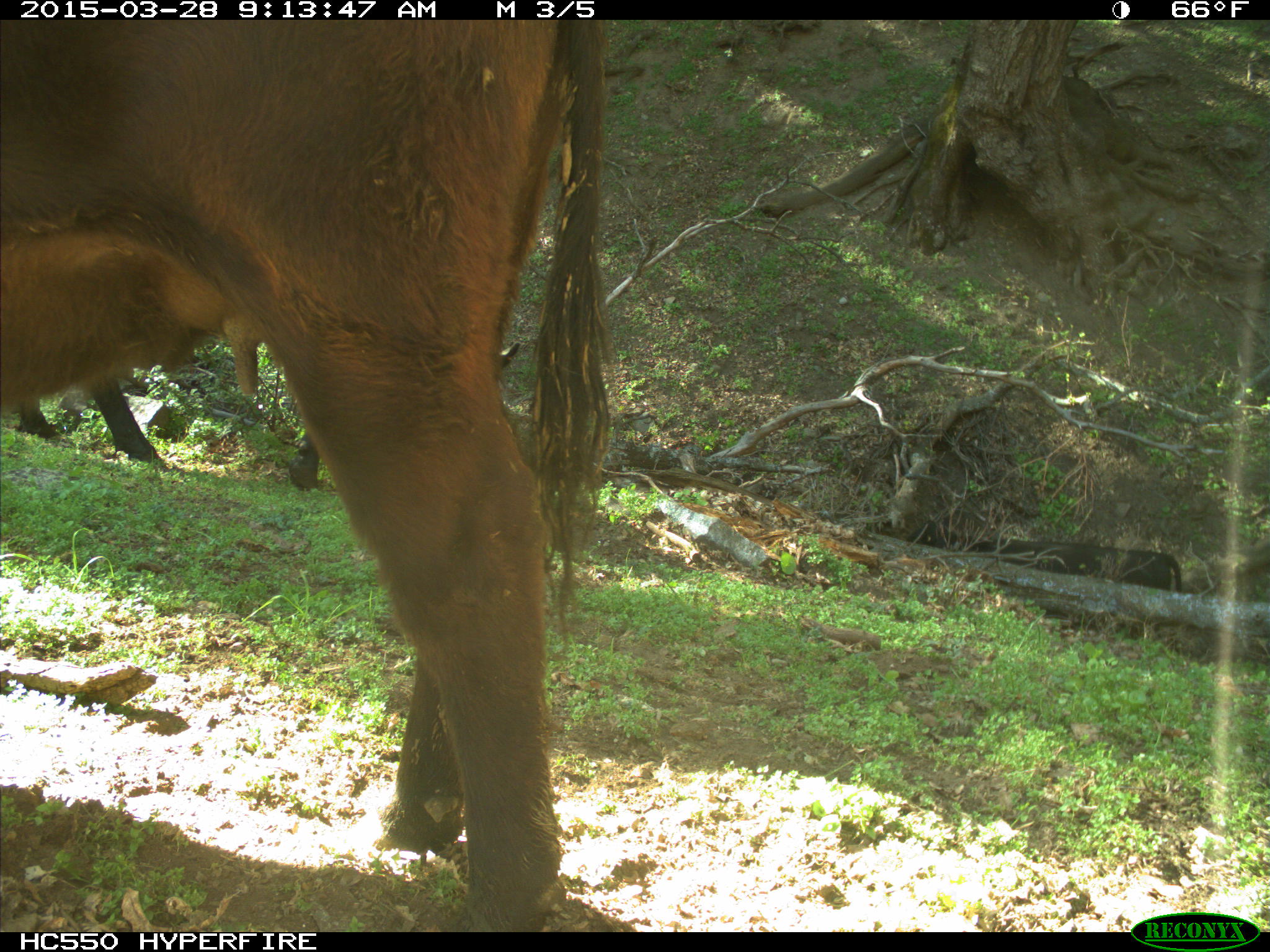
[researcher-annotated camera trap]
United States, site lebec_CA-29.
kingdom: Animalia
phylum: Chordata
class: Mammalia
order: Artiodactyla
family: Bovidae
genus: Bos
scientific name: Bos taurus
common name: domestic cow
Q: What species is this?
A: Bos taurus (domestic cow).